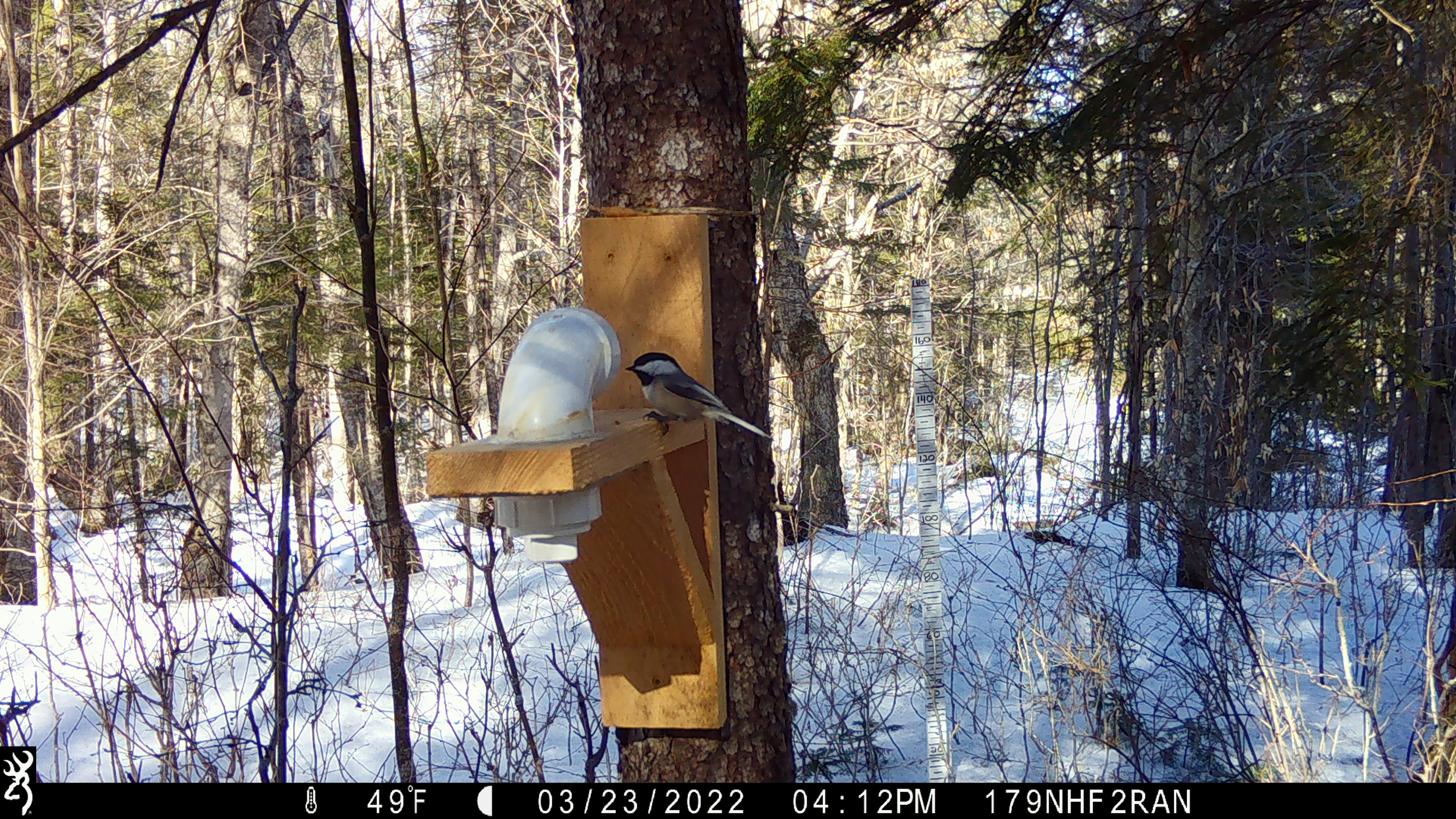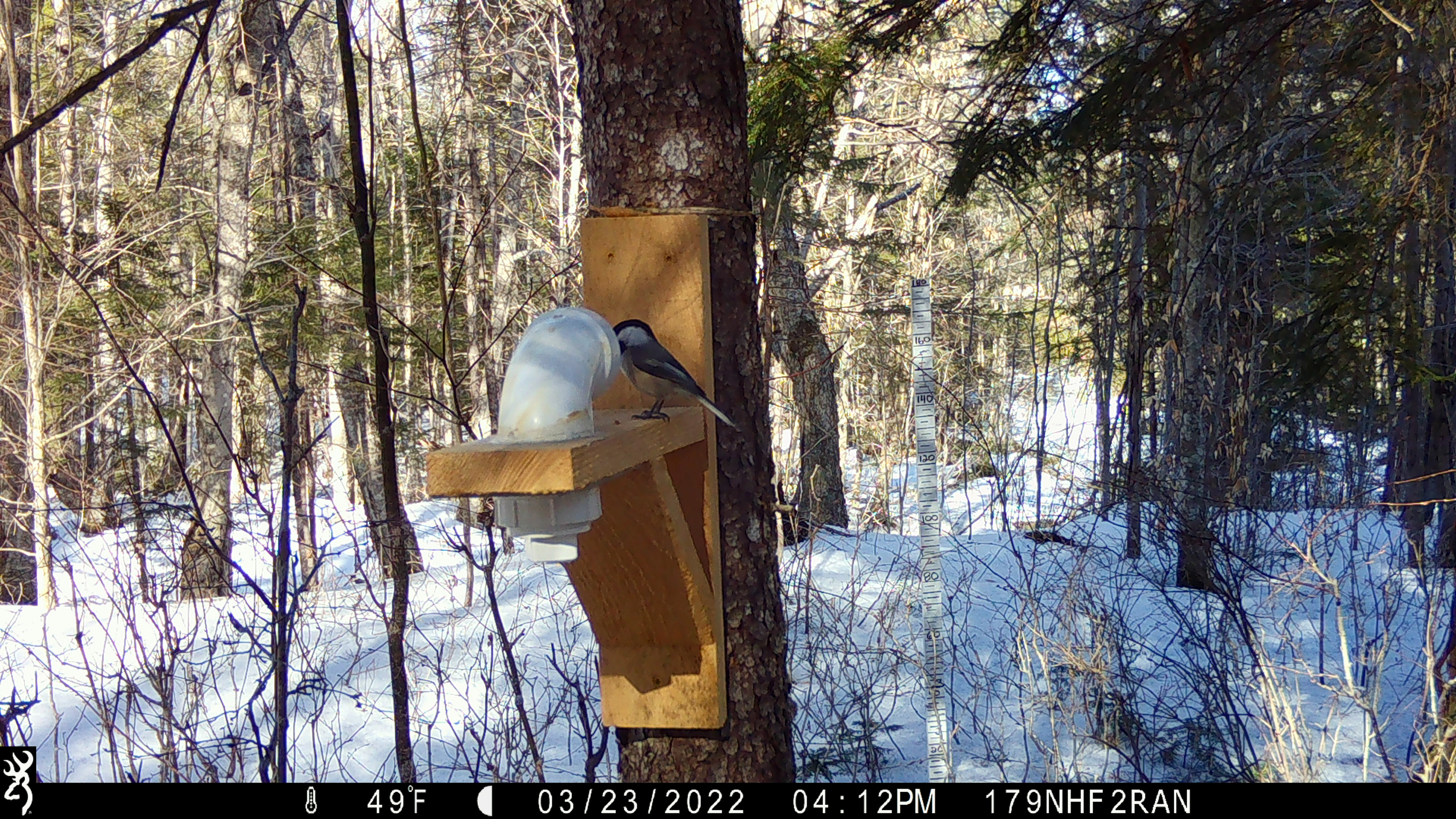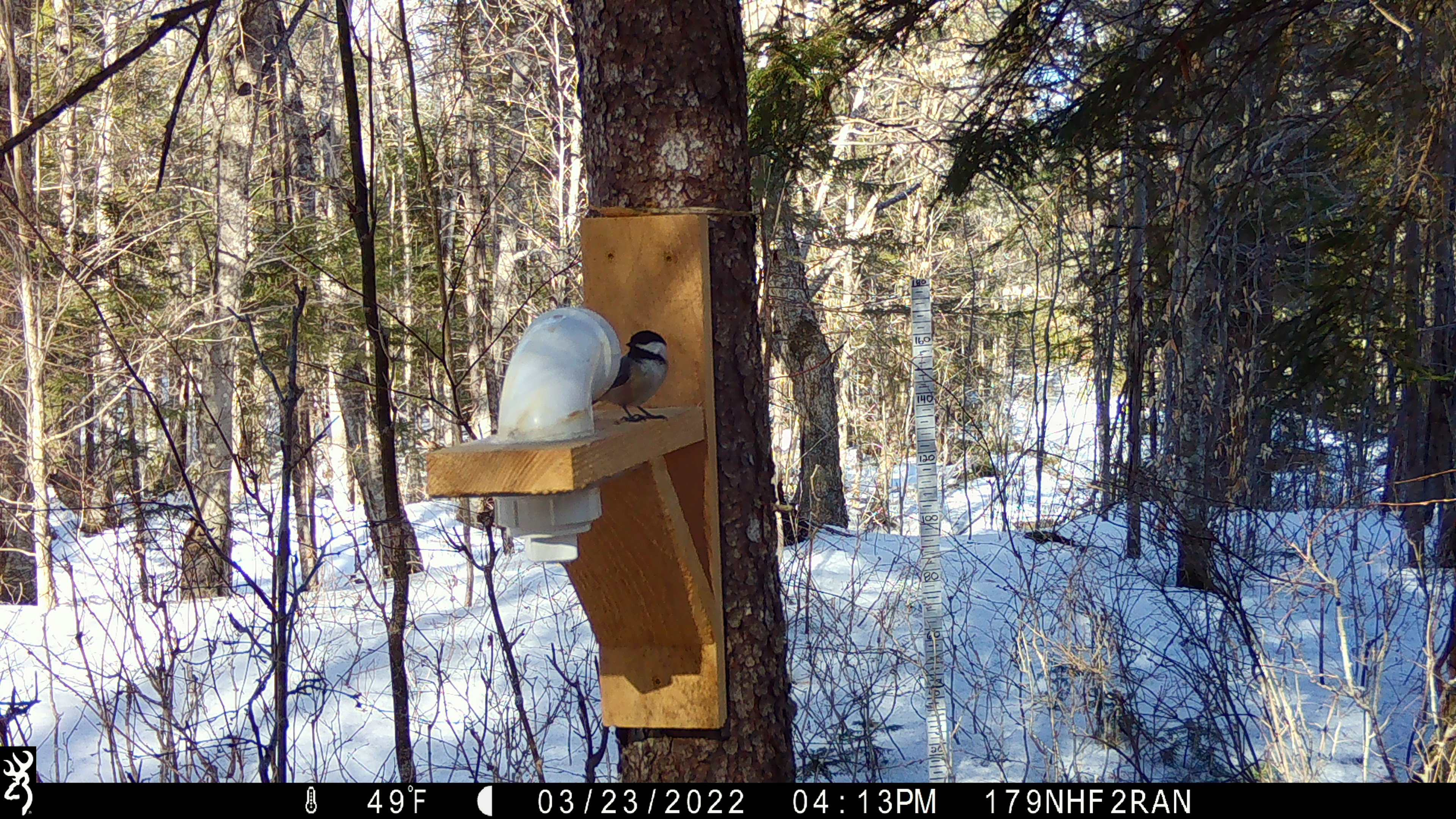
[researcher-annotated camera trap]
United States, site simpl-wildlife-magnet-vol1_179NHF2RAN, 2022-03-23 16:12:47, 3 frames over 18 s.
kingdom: Animalia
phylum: Chordata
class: Aves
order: Passeriformes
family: Paridae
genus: Poecile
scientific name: Poecile atricapillus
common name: black-capped chickadee